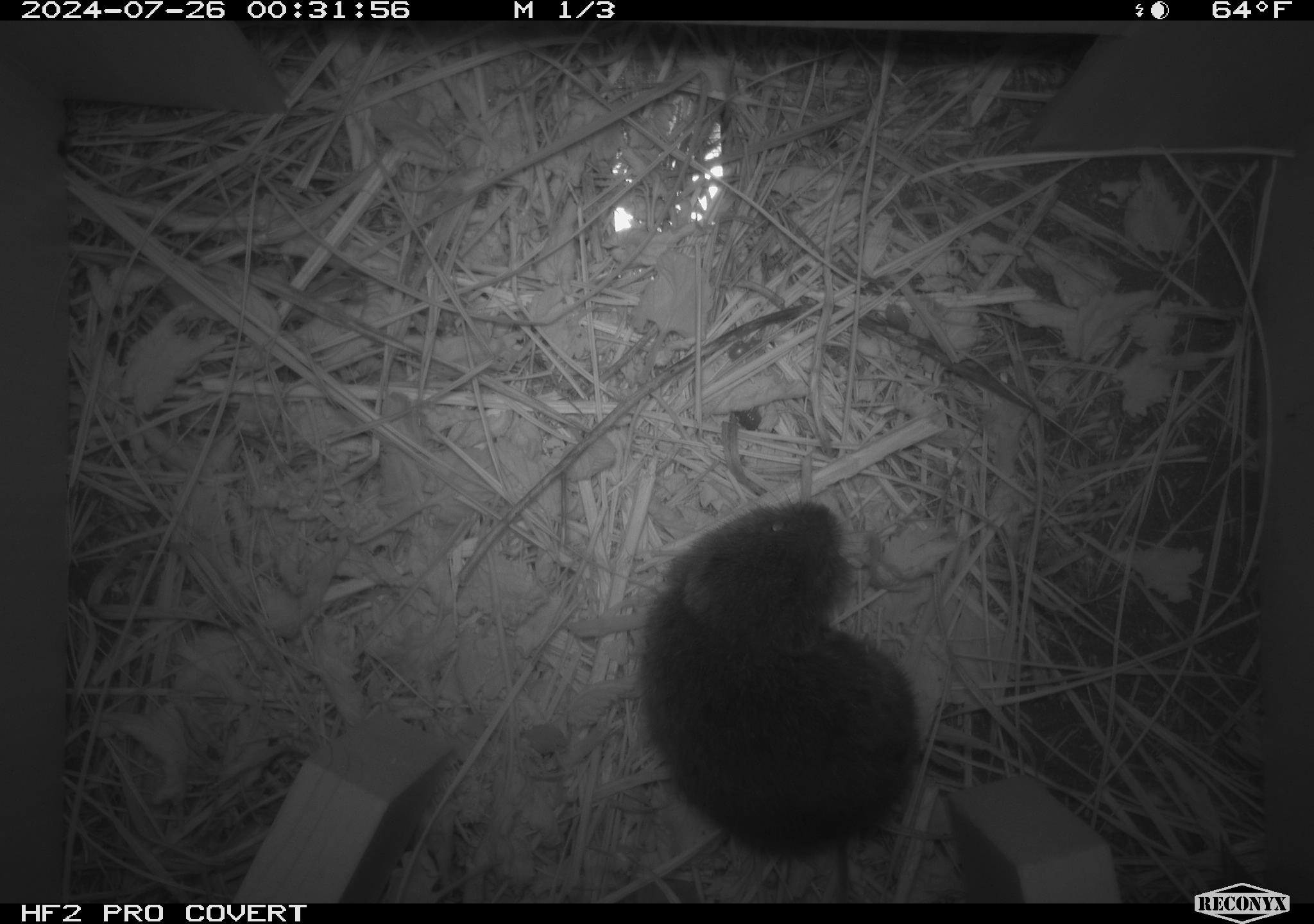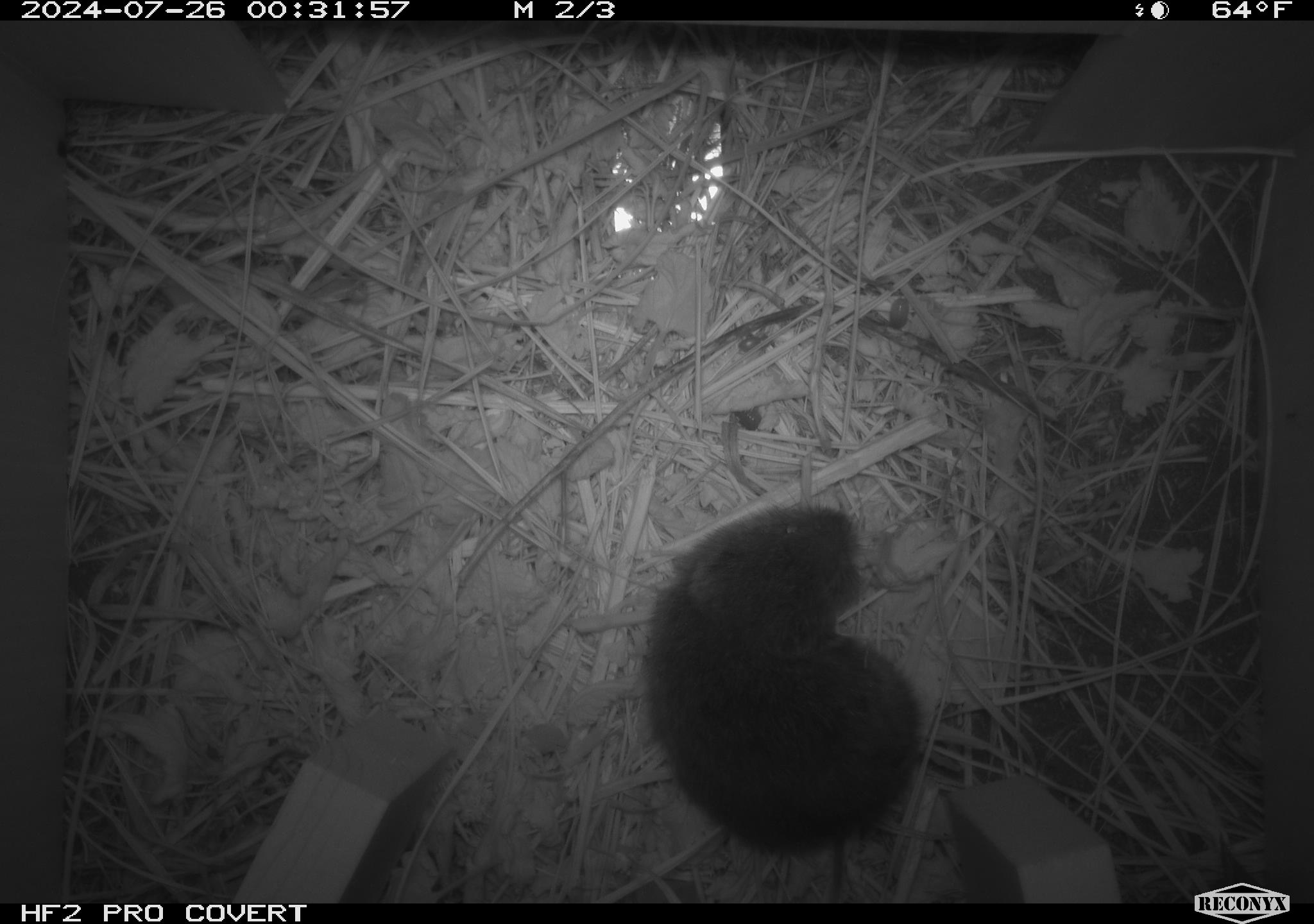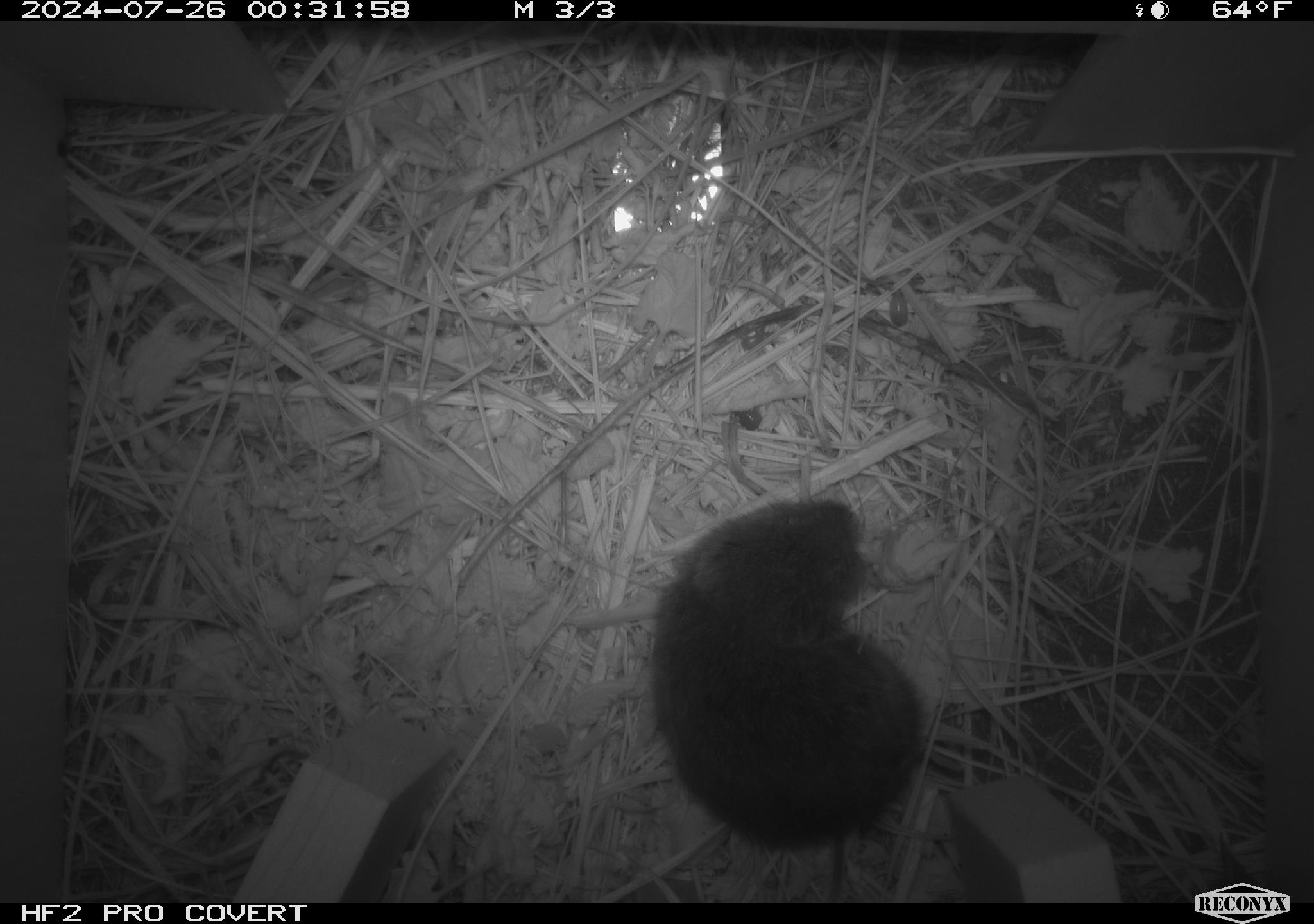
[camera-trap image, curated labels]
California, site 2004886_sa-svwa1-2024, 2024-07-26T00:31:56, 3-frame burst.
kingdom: Animalia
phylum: Chordata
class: Mammalia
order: Rodentia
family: Cricetidae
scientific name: Arvicolinae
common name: voles, lemmings, and muskrats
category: arvicolinae subfamily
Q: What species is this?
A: Arvicolinae subfamily (voles, lemmings, and muskrats) (Arvicolinae).